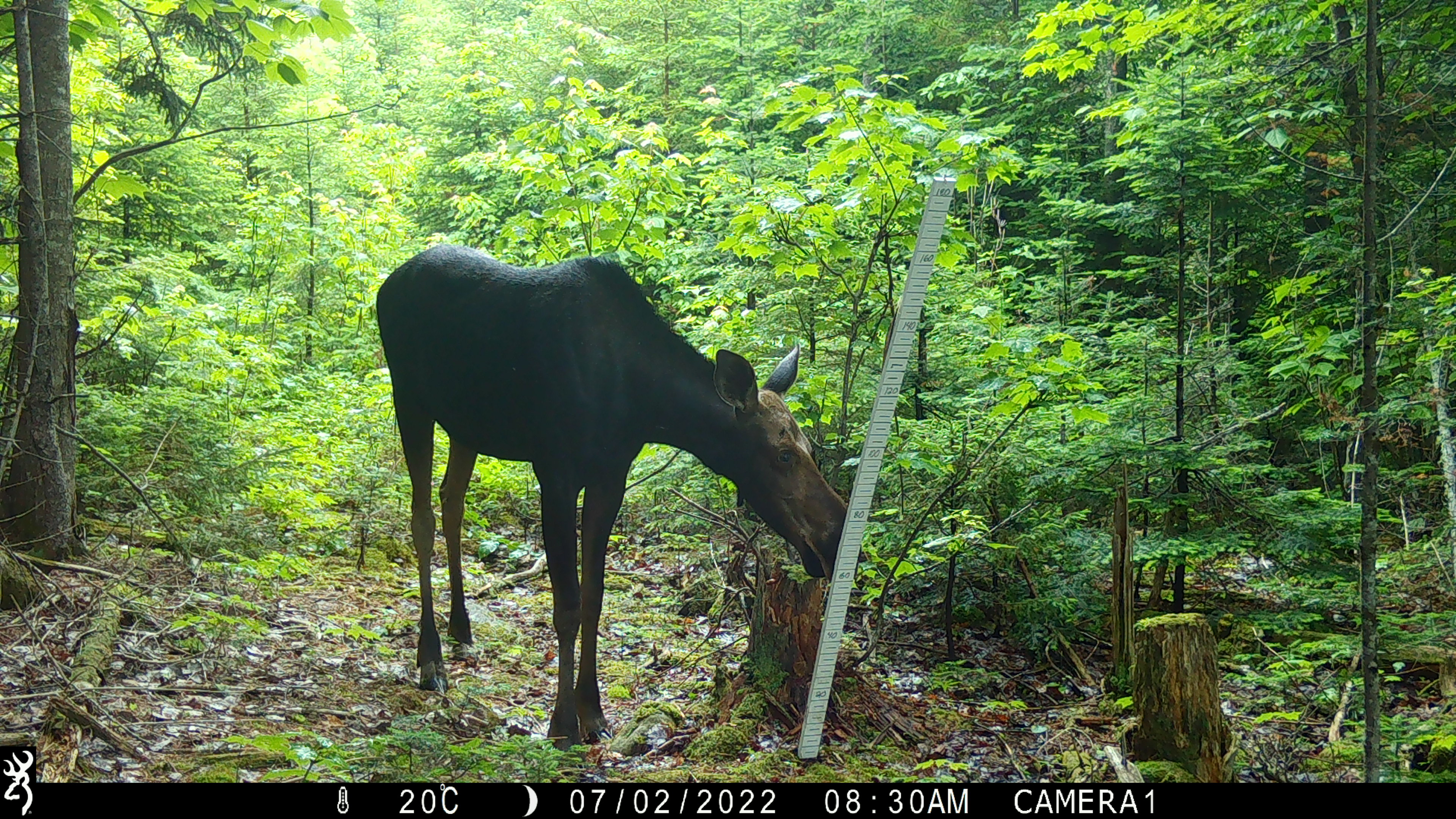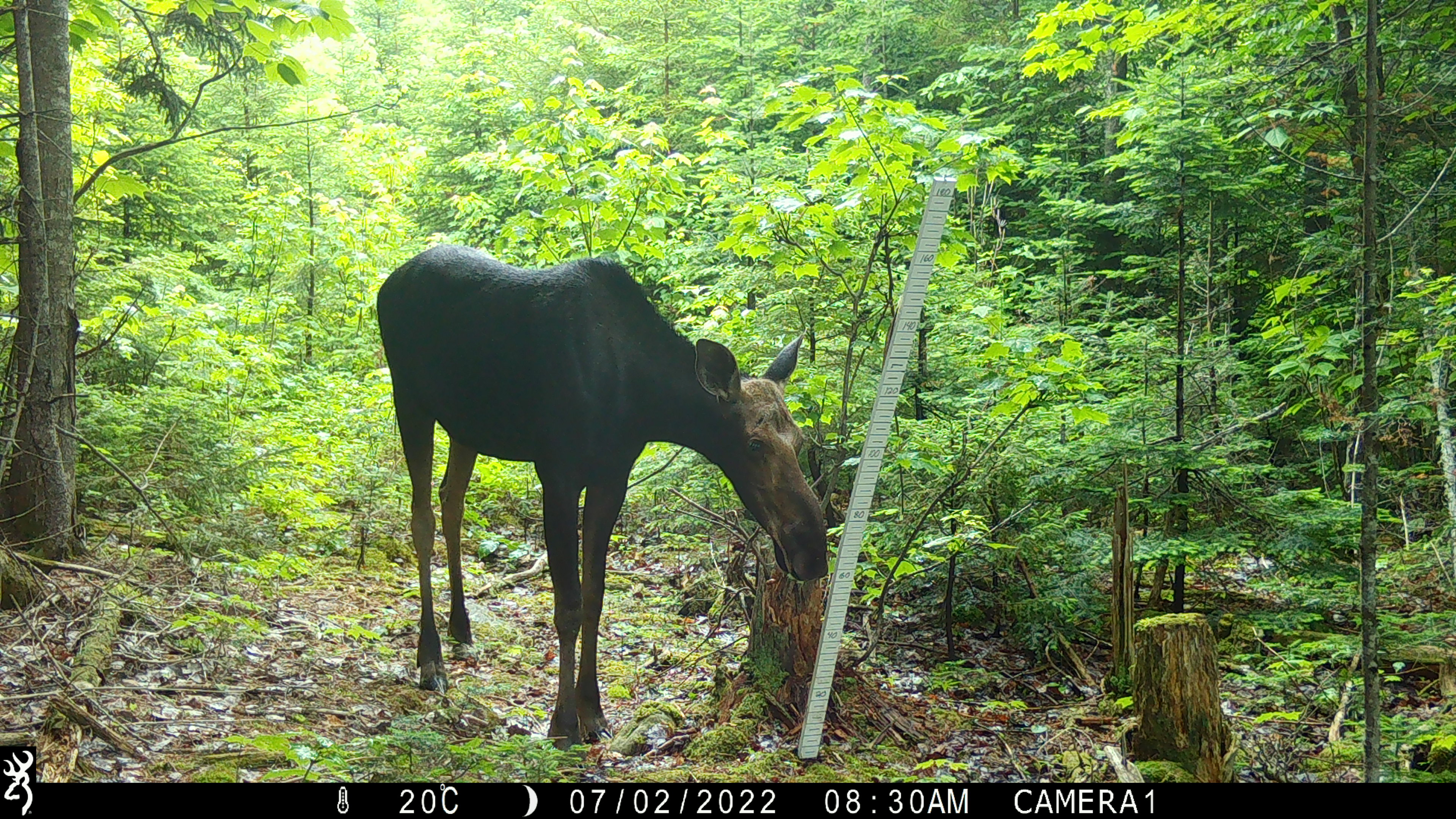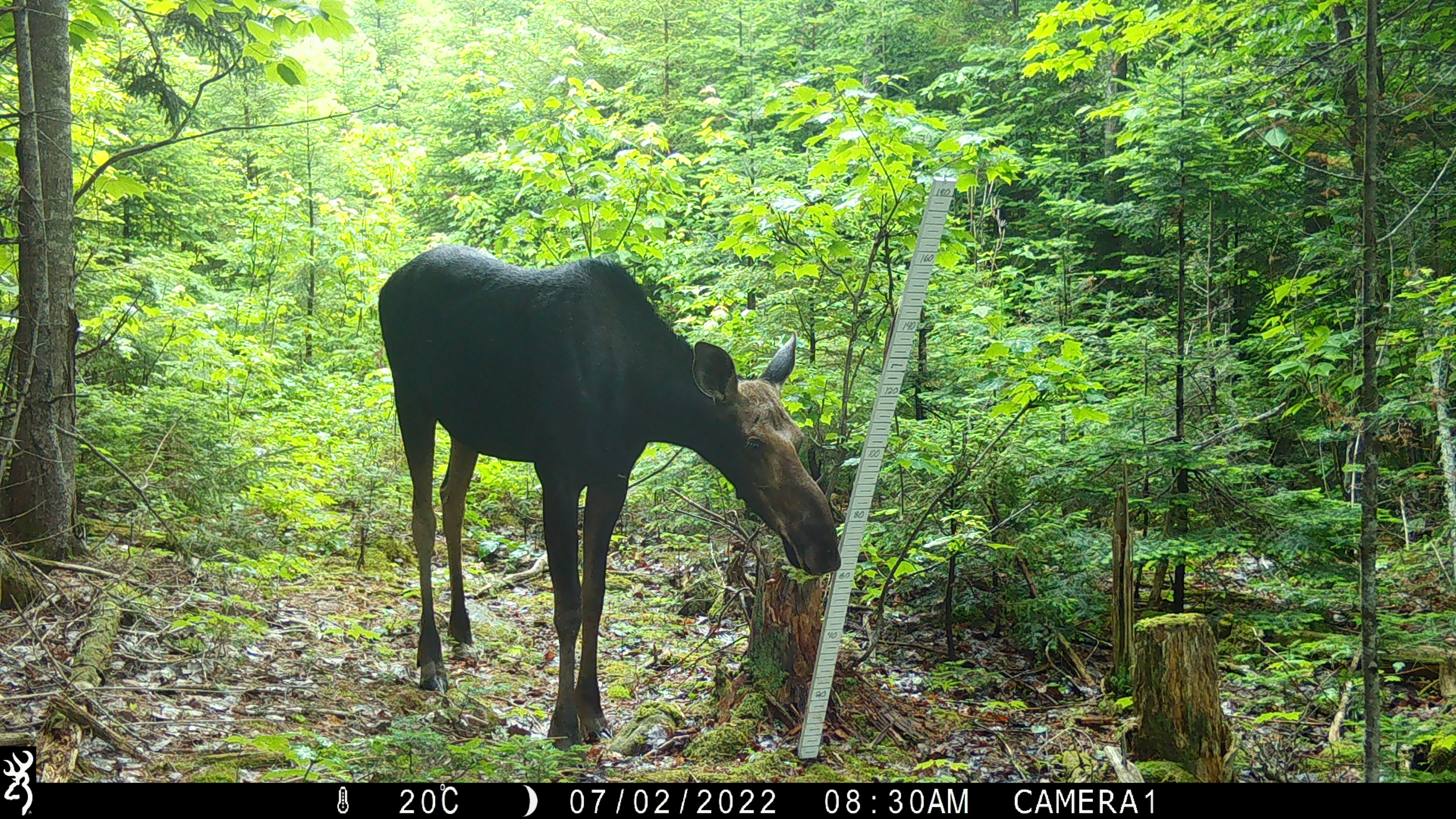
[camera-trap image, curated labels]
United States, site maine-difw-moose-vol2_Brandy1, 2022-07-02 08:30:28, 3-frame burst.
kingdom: Animalia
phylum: Chordata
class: Mammalia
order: Artiodactyla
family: Cervidae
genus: Alces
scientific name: Alces alces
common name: moose